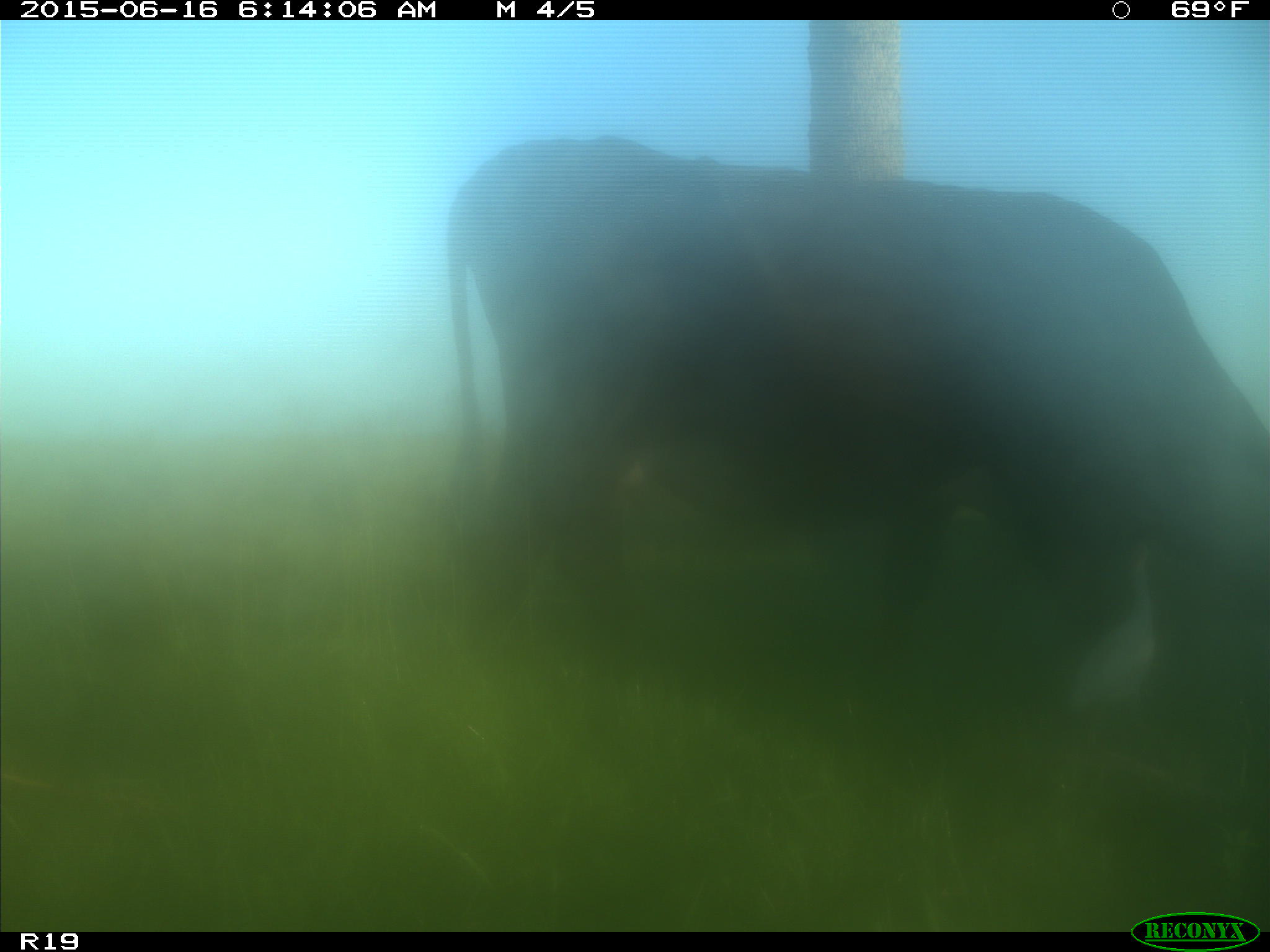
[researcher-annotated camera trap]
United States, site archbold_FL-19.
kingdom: Animalia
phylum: Chordata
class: Mammalia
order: Artiodactyla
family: Bovidae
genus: Bos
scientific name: Bos taurus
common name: domestic cow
Bos taurus (domestic cow).